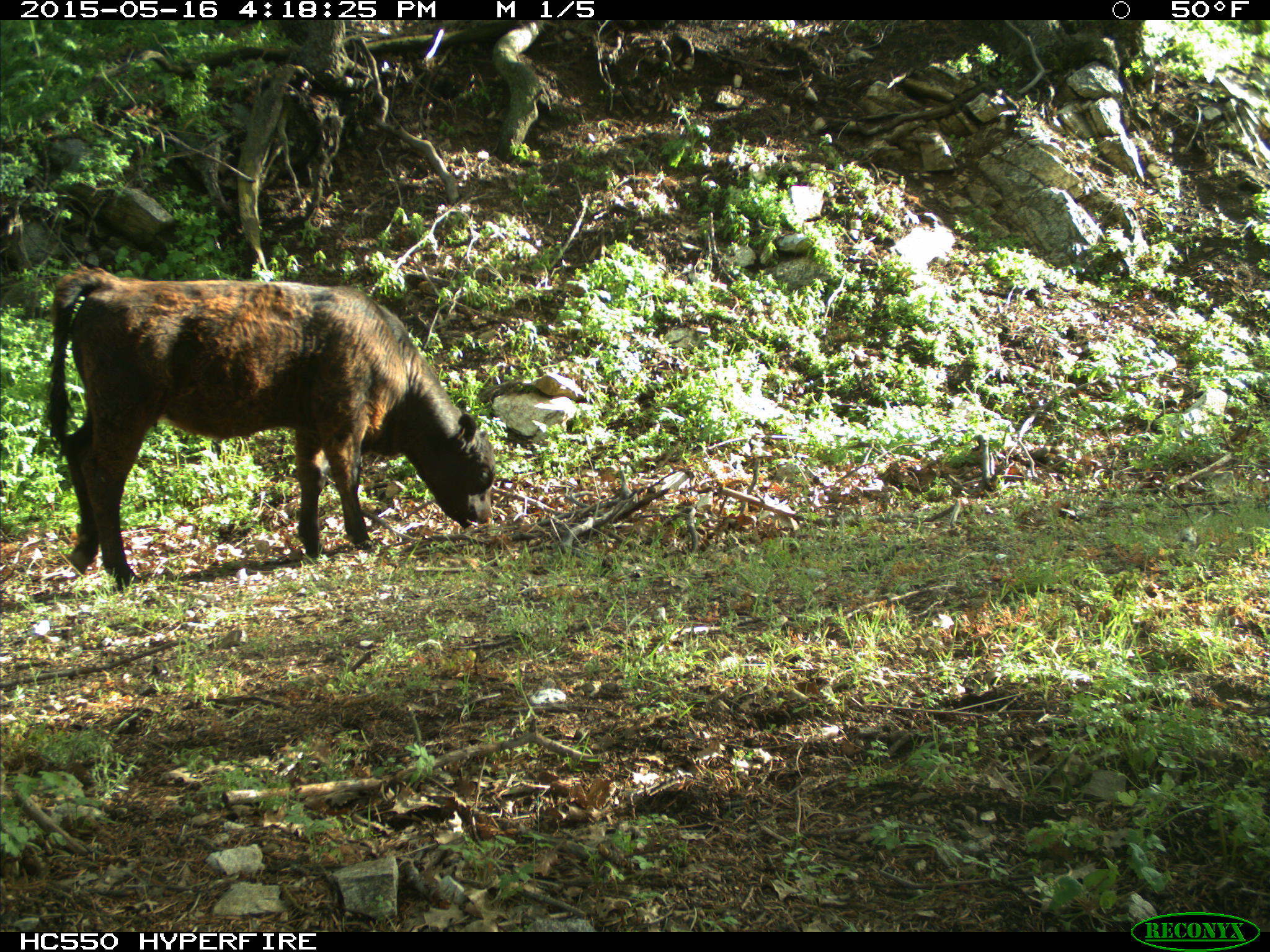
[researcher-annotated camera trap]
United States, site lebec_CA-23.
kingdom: Animalia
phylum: Chordata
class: Mammalia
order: Artiodactyla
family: Bovidae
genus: Bos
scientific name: Bos taurus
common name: domestic cow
Bos taurus (domestic cow).